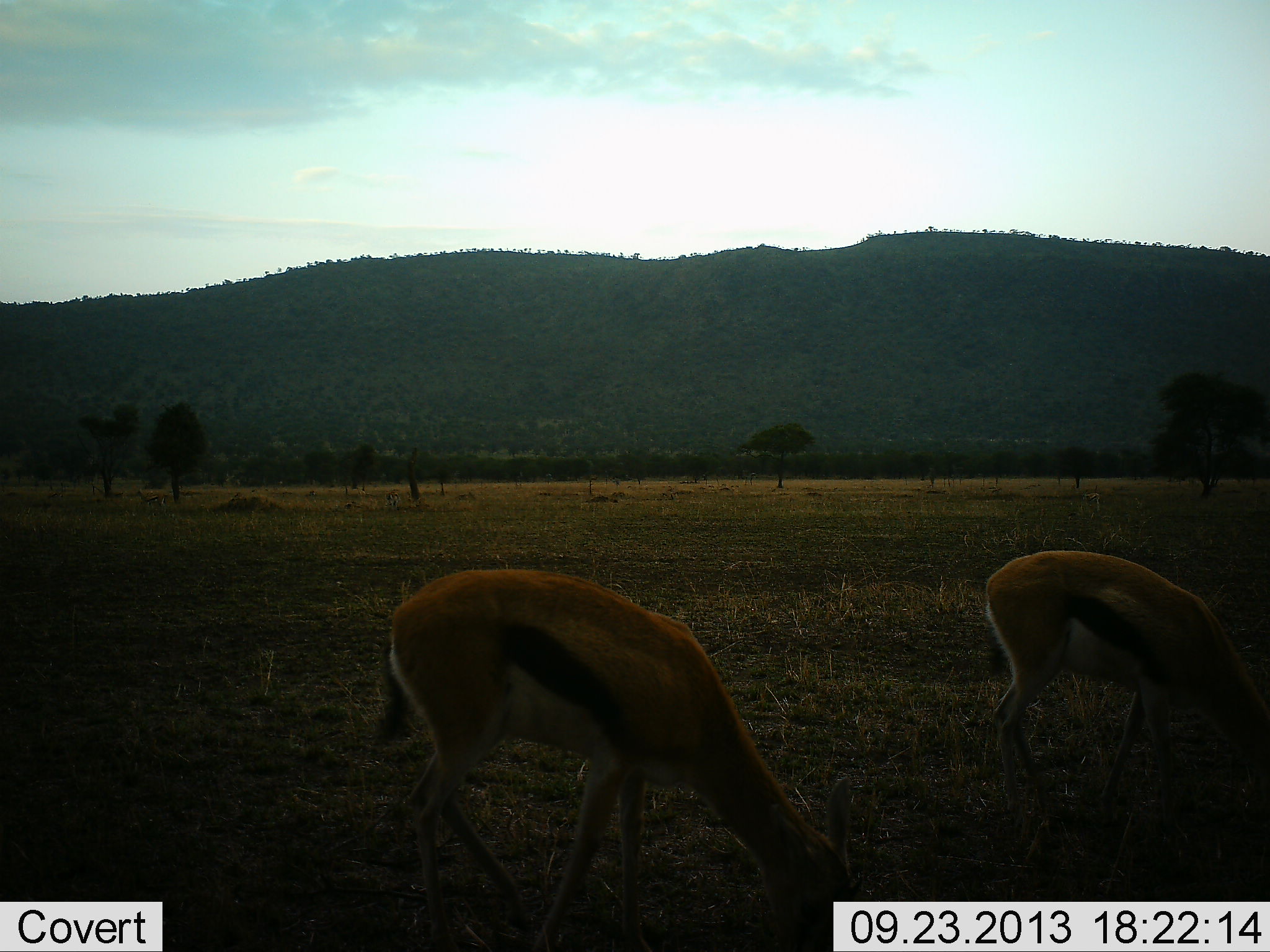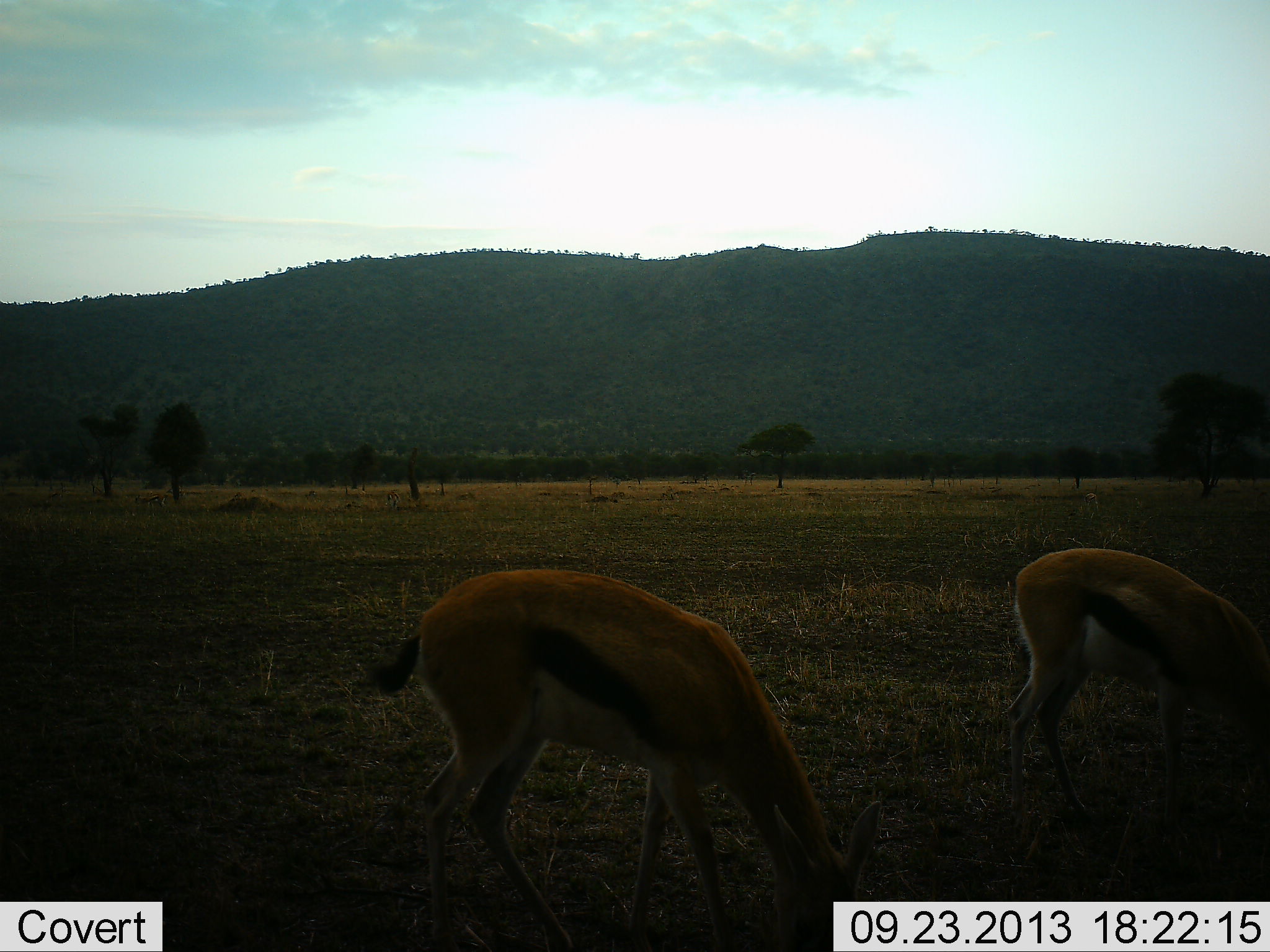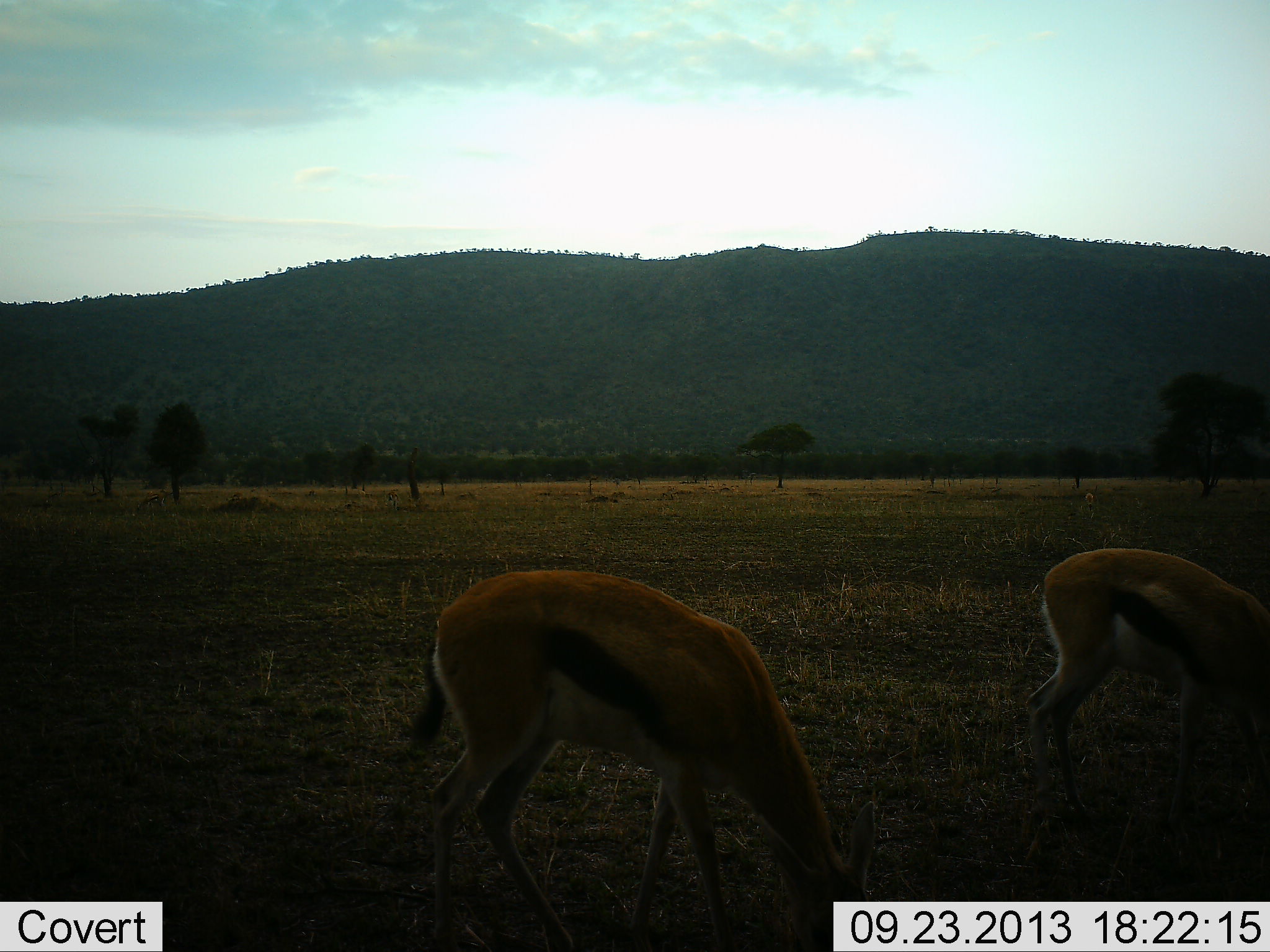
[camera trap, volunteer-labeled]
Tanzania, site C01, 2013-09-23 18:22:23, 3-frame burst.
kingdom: Animalia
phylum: Chordata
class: Mammalia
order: Artiodactyla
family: Bovidae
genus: Eudorcas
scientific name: Eudorcas thomsonii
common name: thomson's gazelle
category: gazellethomsons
Gazellethomsons (thomson's gazelle) (Eudorcas thomsonii), count 2. Behavior (volunteer vote fractions): standing 10%, resting 0%, moving 10%, interacting 0%. Young present (vote fraction): 0%. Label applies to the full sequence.